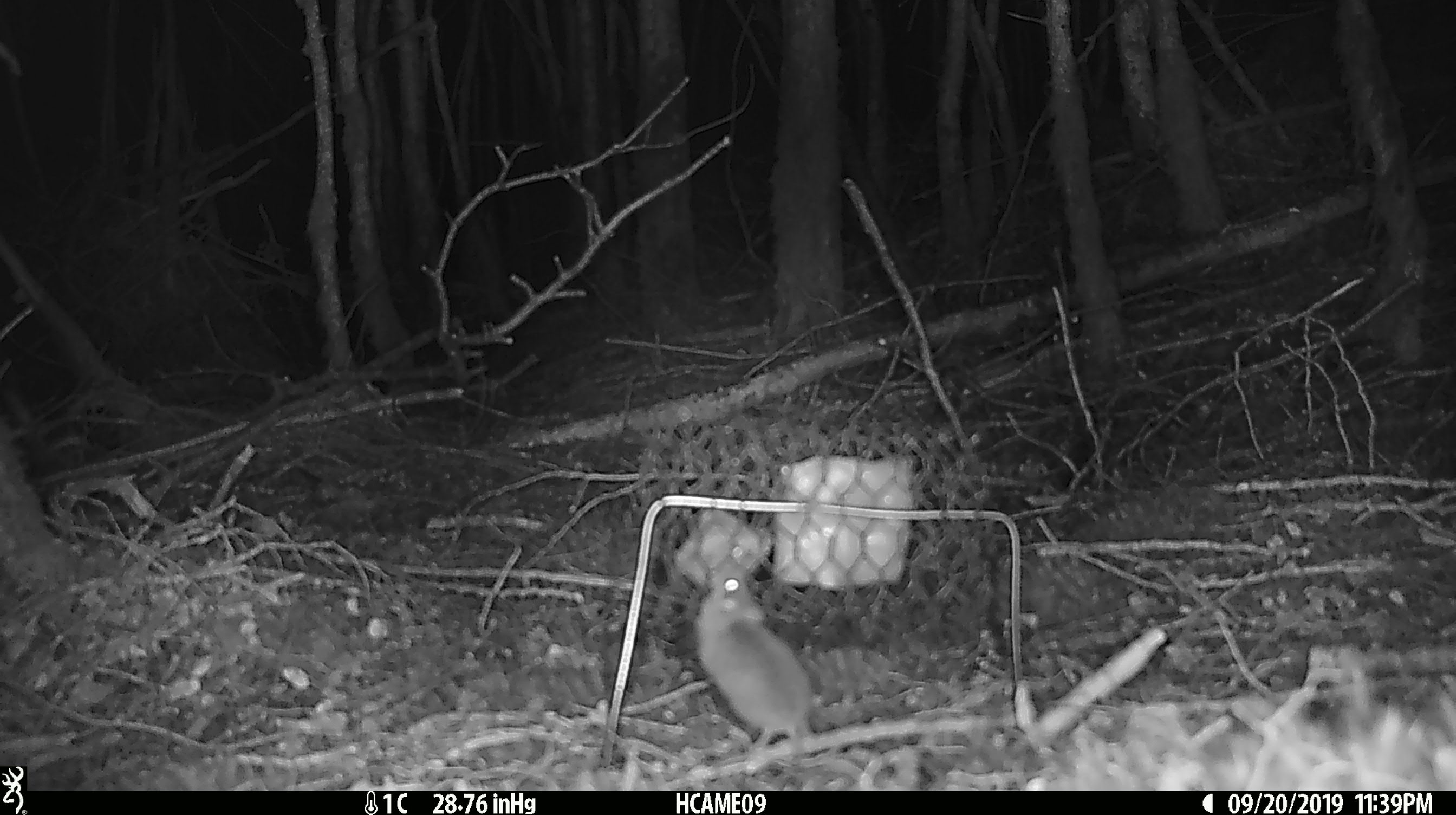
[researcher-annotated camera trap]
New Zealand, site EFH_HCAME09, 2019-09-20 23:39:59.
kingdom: Animalia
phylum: Chordata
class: Mammalia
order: Rodentia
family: Muridae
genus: Mus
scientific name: Mus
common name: mouse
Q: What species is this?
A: Mouse (Mus).